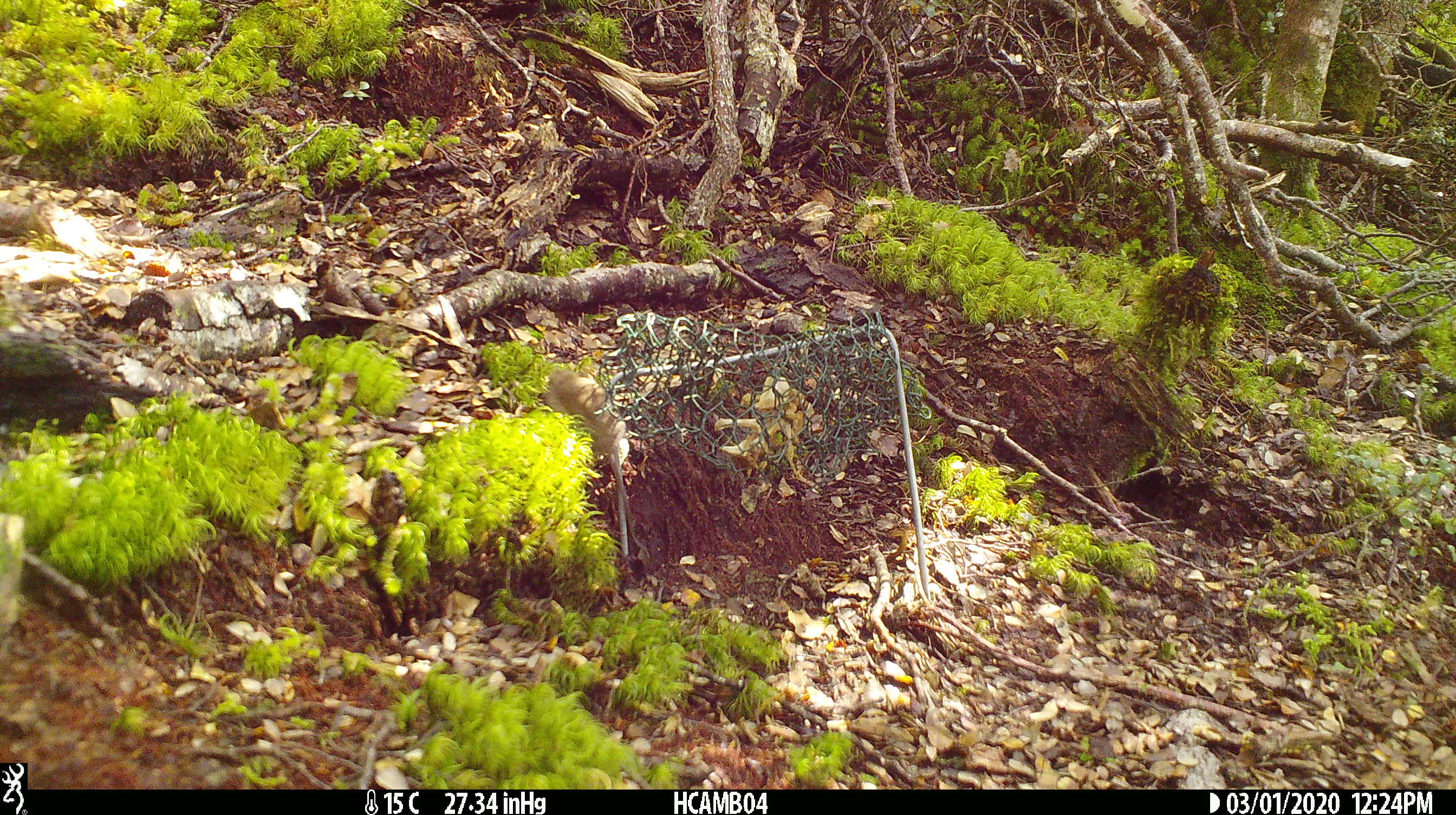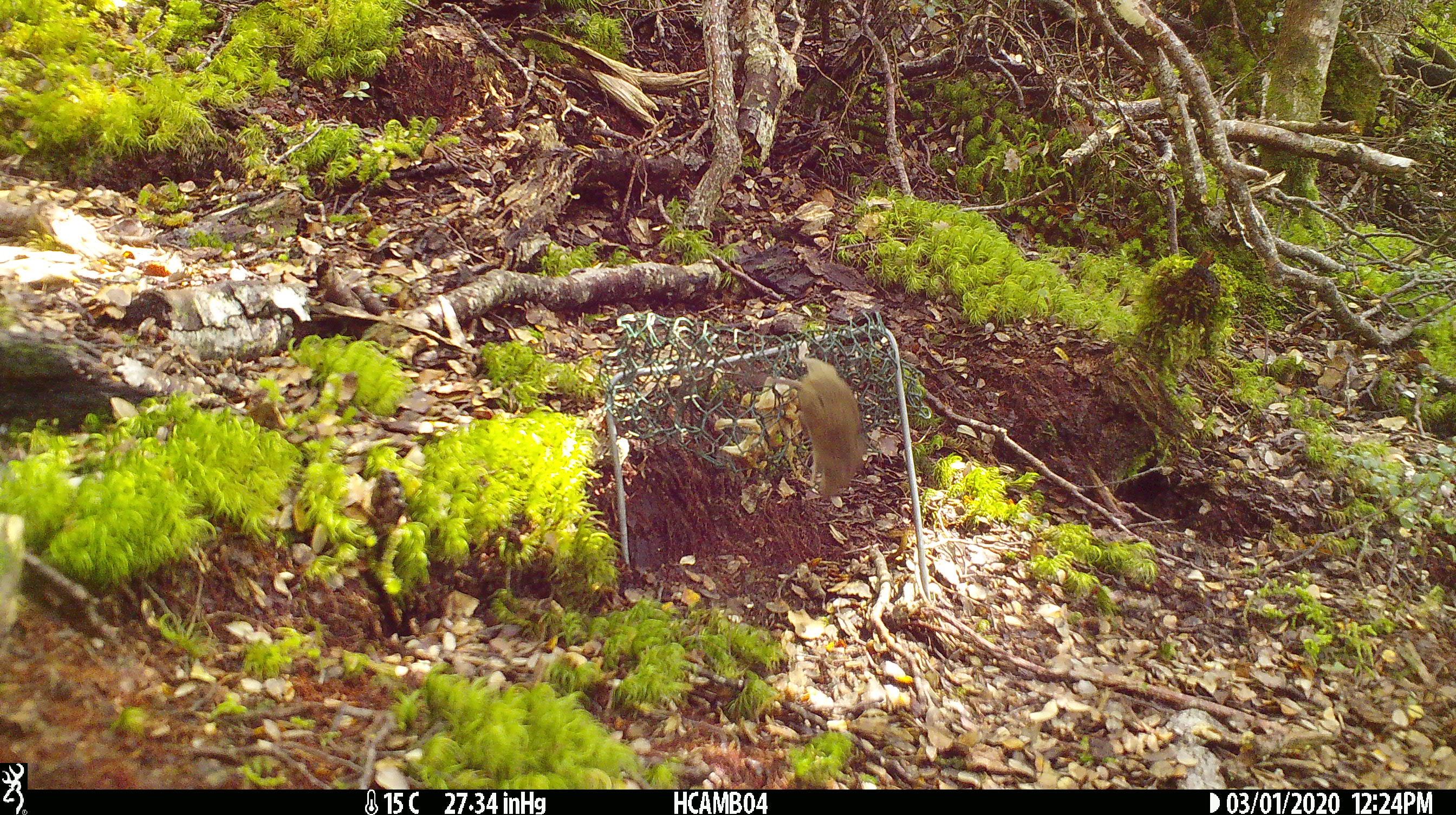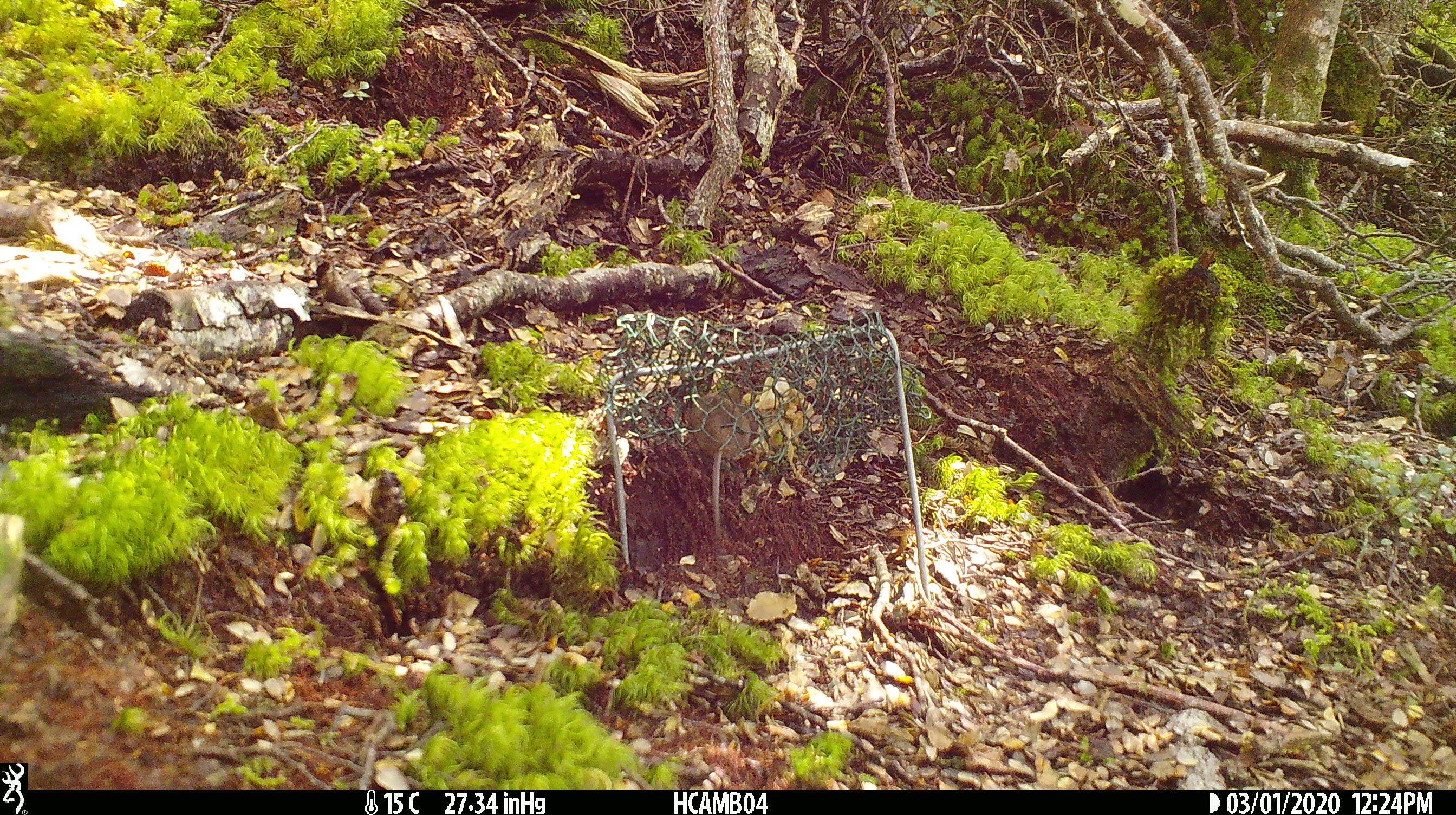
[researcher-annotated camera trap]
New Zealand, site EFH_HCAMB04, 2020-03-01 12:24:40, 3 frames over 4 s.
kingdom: Animalia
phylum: Chordata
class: Mammalia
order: Rodentia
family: Muridae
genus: Mus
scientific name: Mus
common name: mouse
Mouse (Mus).